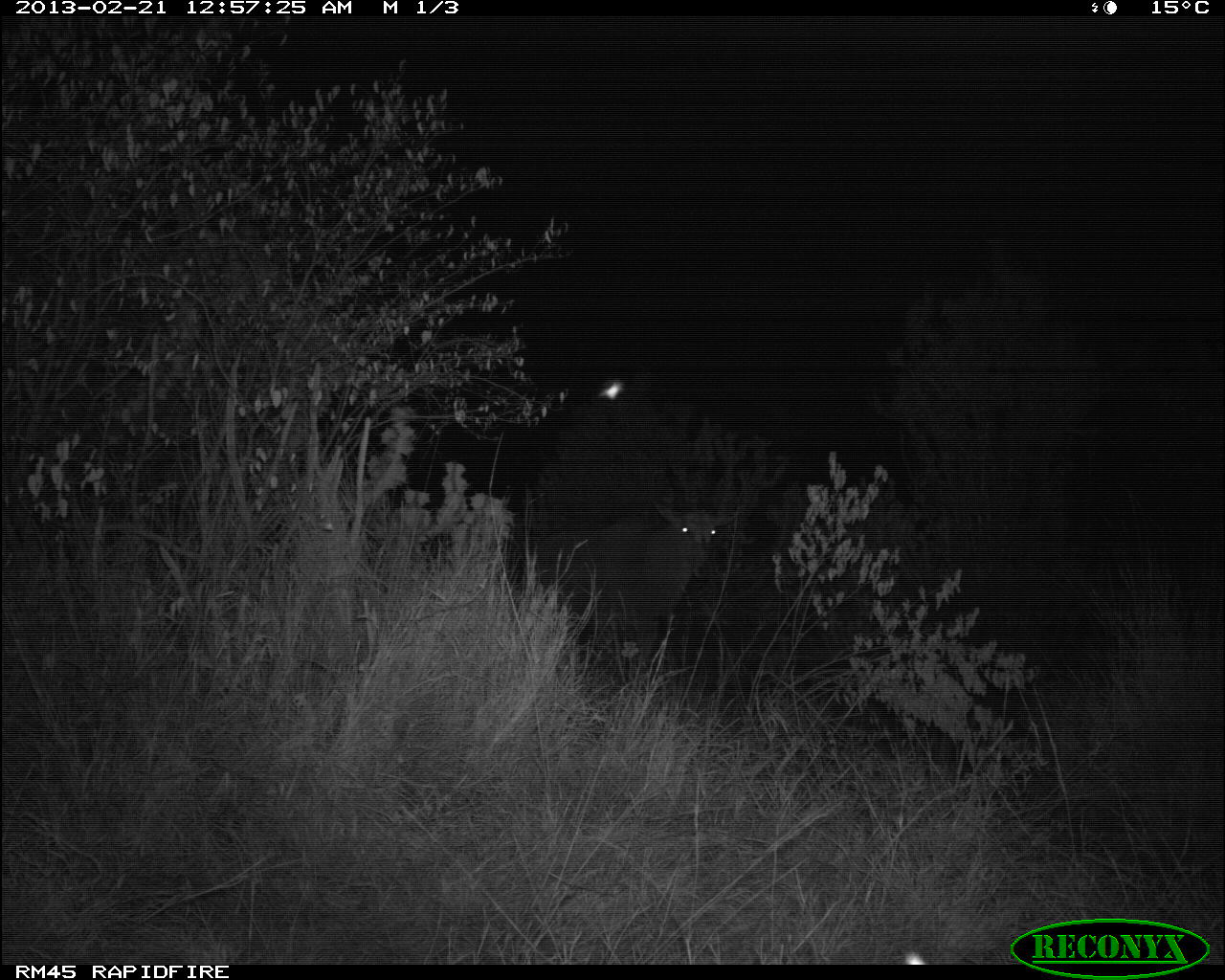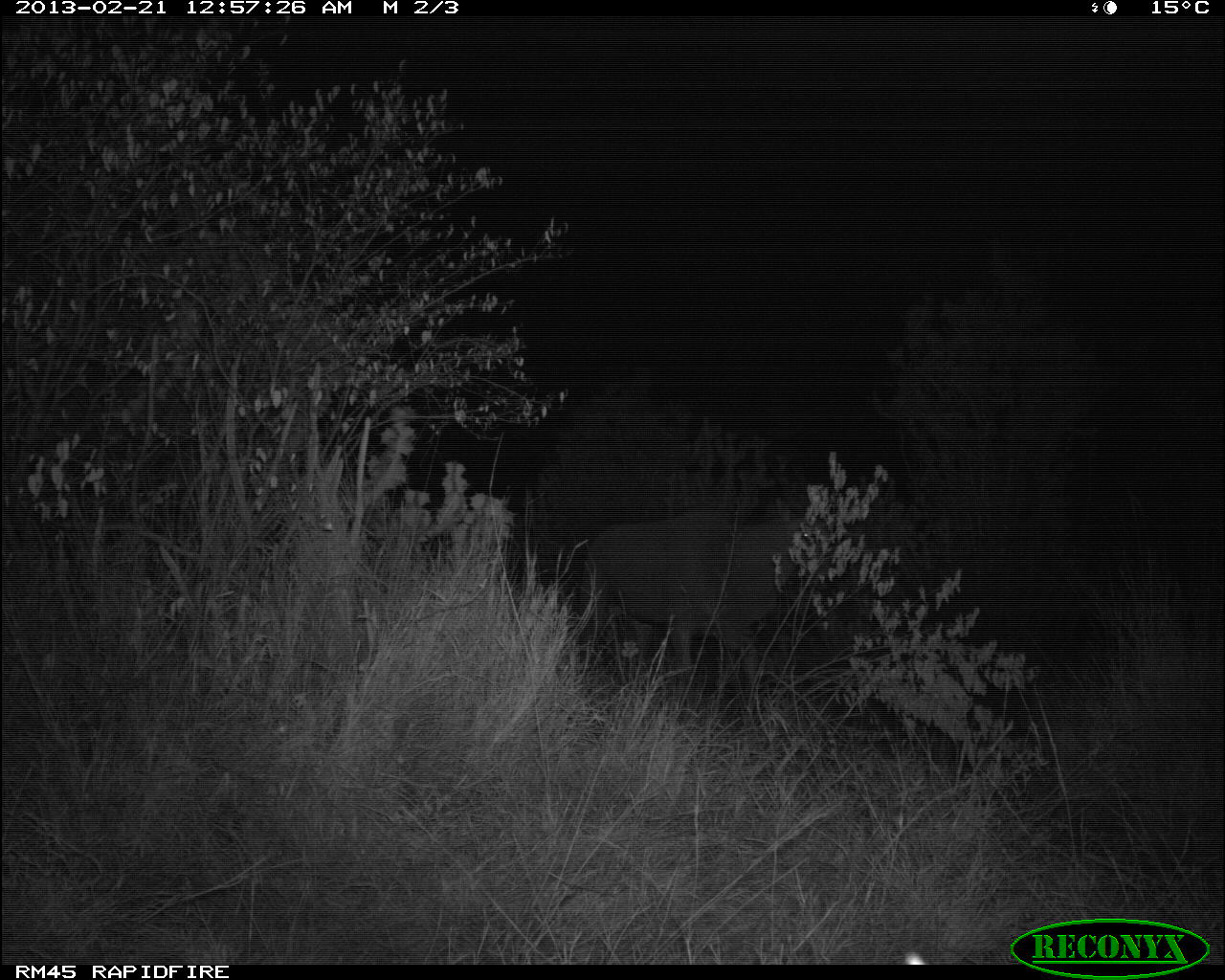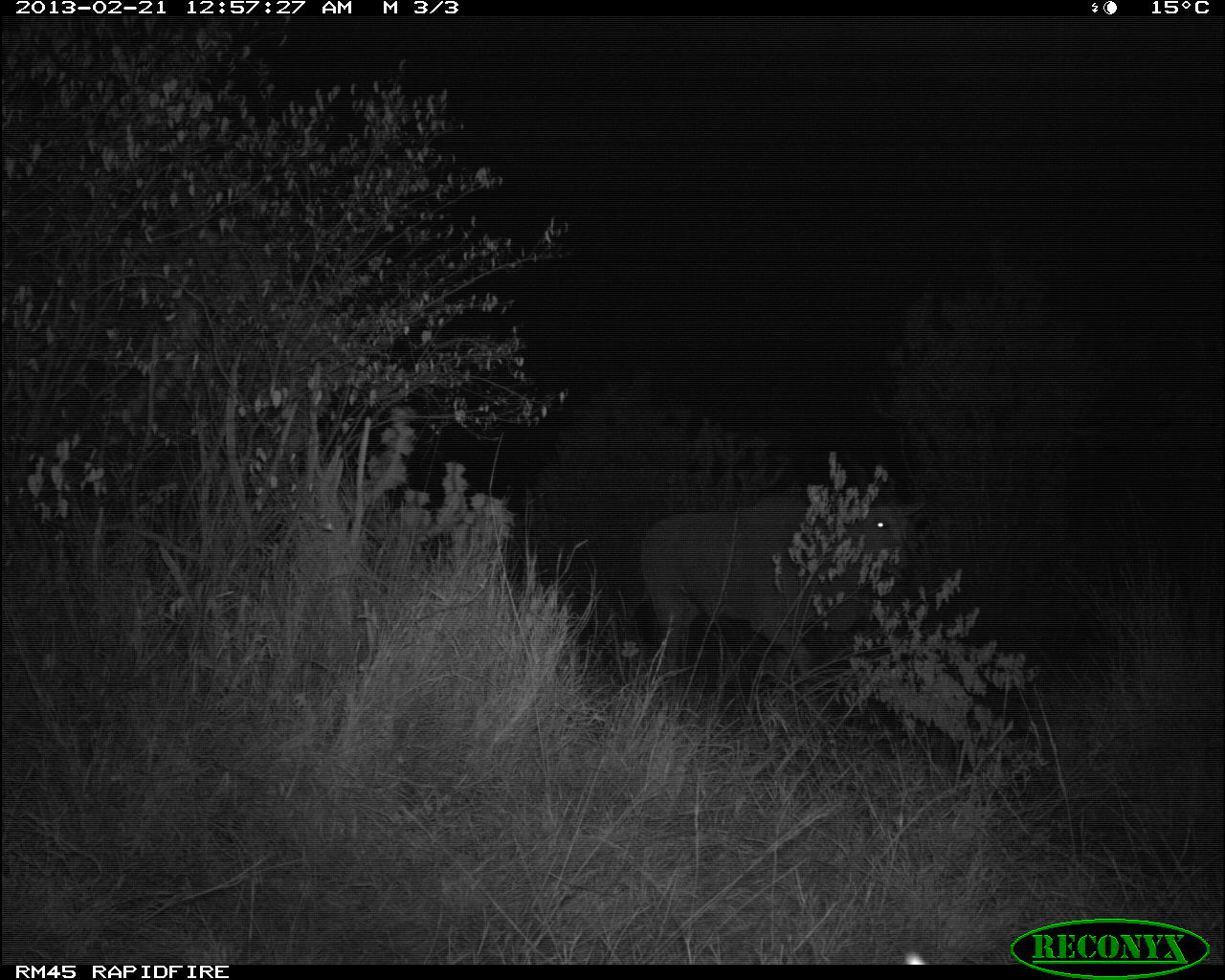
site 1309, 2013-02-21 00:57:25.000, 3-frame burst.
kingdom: Animalia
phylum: Chordata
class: Mammalia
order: Artiodactyla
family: Bovidae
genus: Tragelaphus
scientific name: Tragelaphus oryx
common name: eland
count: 1